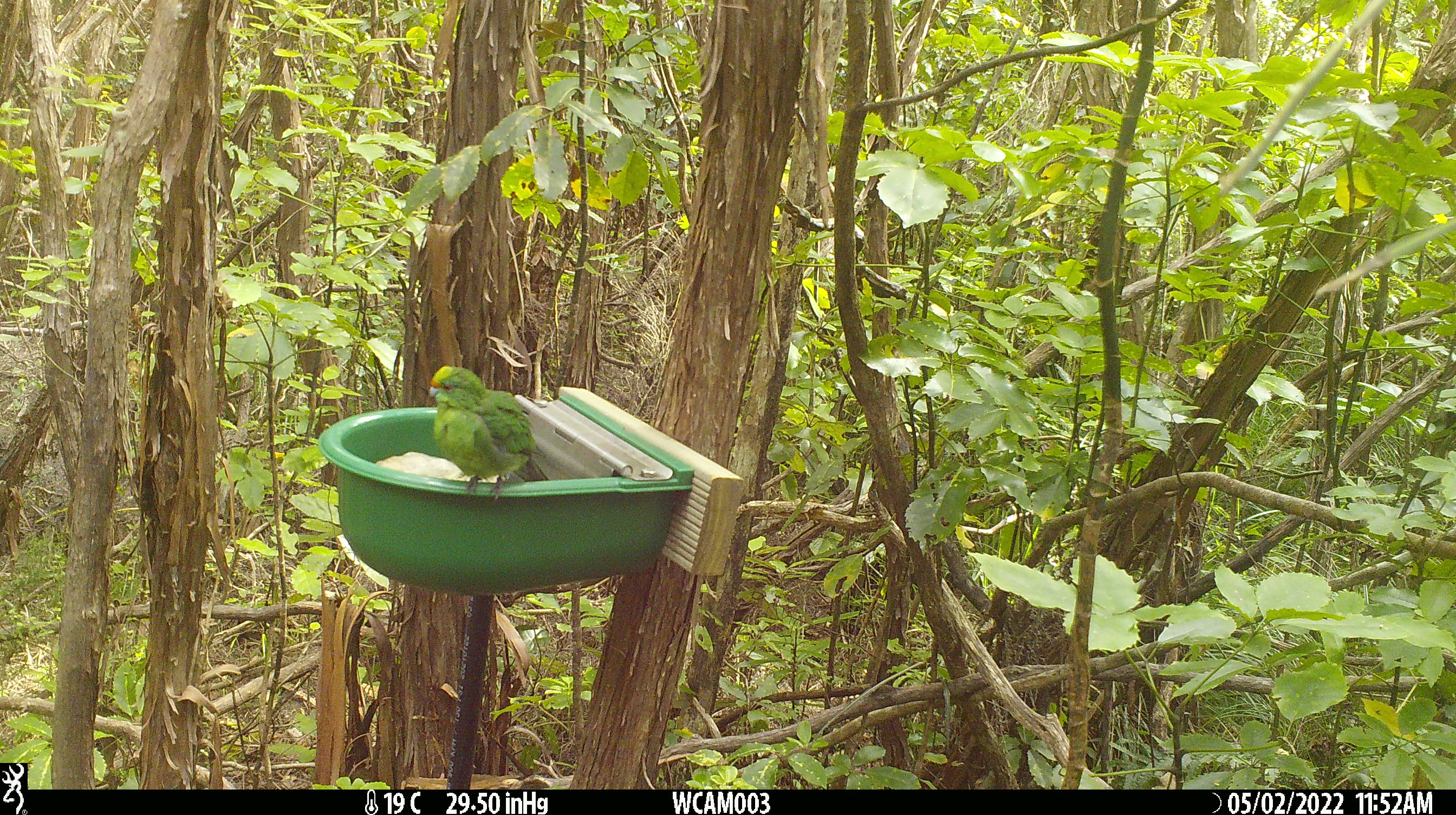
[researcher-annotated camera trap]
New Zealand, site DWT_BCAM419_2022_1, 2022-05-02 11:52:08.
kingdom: Animalia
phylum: Chordata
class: Aves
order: Psittaciformes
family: Psittaculidae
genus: Cyanoramphus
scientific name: Cyanoramphus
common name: parakeet